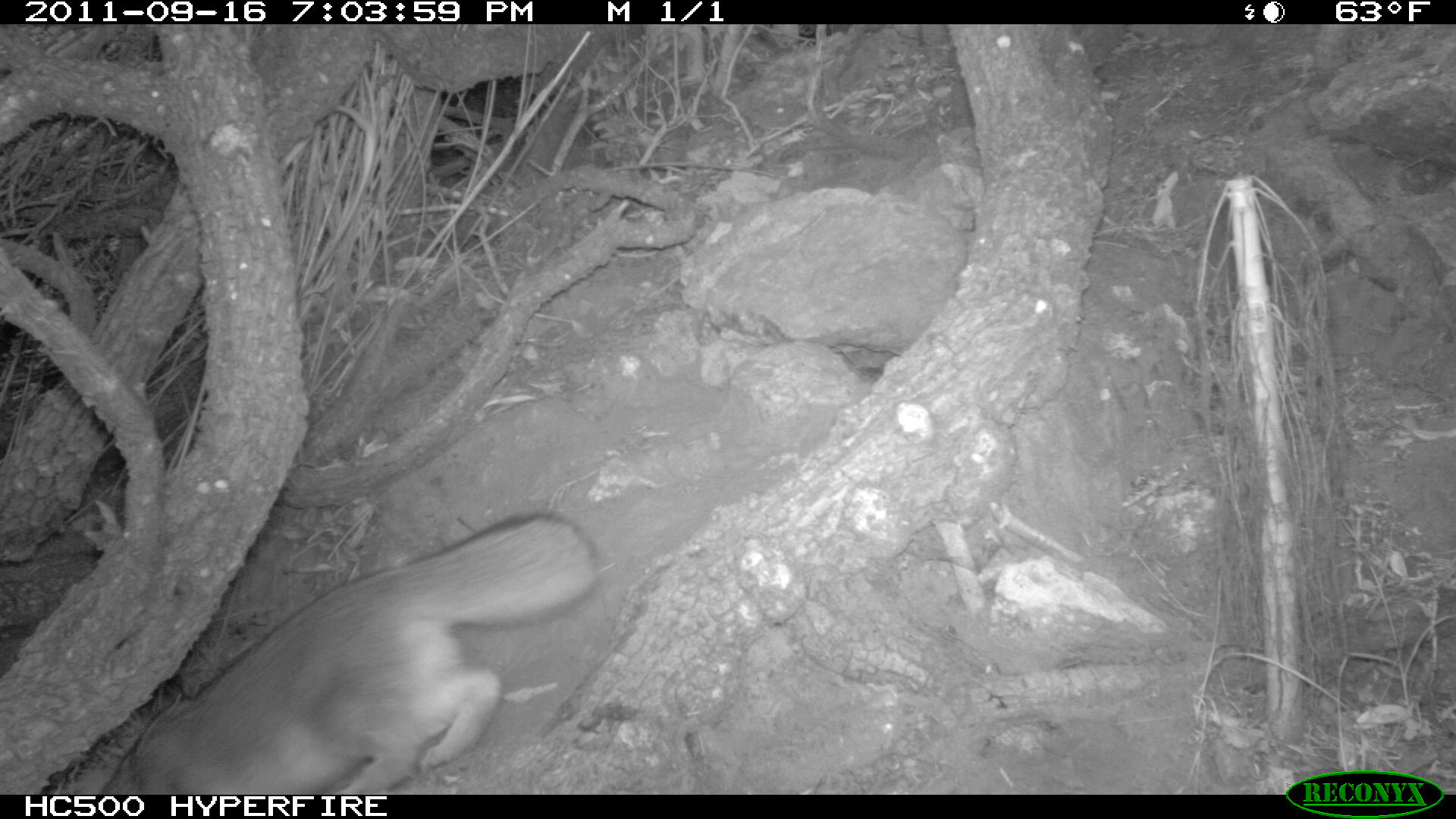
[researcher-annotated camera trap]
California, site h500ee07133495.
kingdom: Animalia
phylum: Chordata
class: Mammalia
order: Carnivora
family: Canidae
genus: Urocyon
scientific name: Urocyon littoralis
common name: island fox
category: fox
Fox (island fox) (Urocyon littoralis).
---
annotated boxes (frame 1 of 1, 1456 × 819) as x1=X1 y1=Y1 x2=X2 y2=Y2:
fox: x1=99 y1=514 x2=598 y2=794